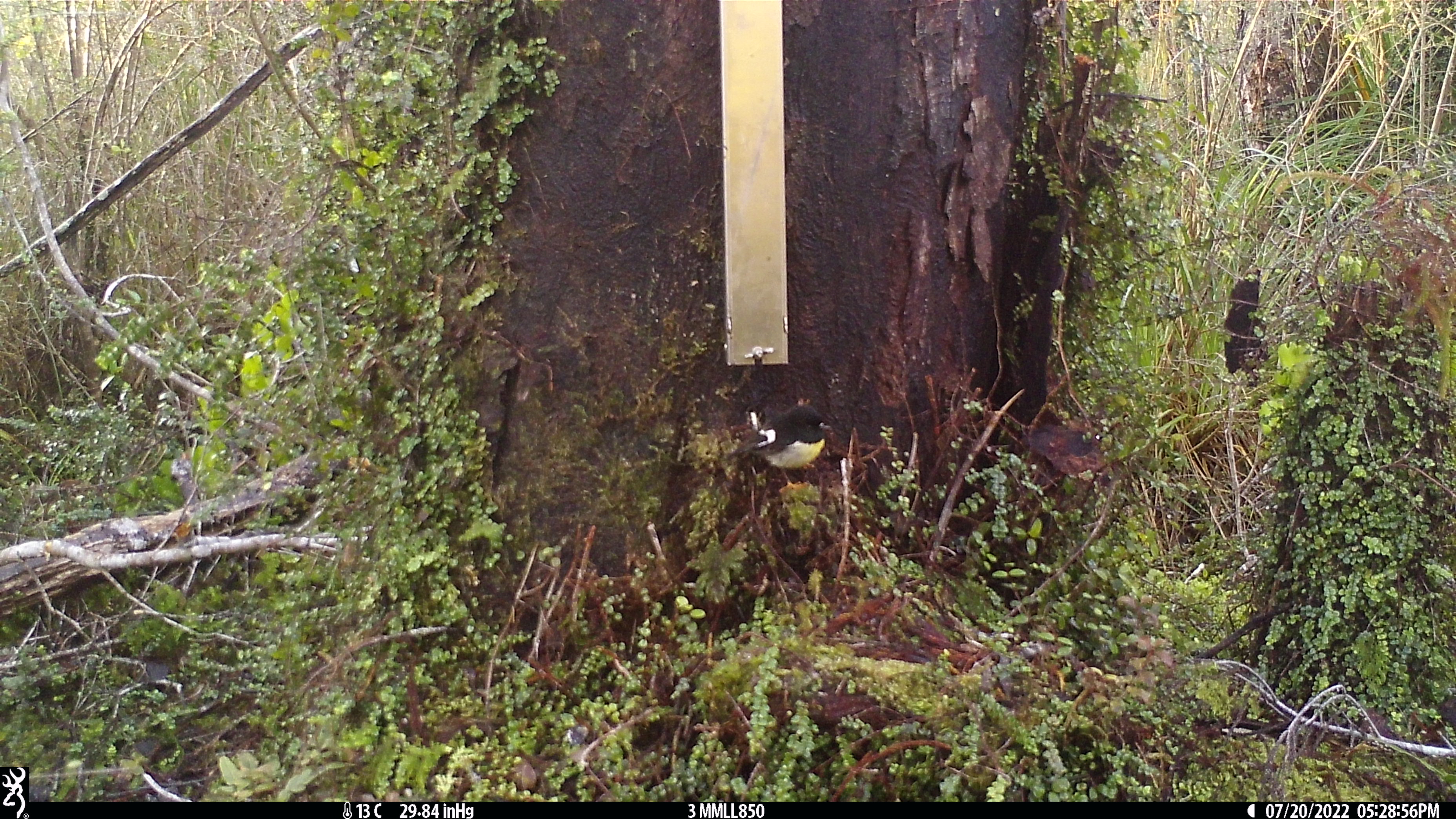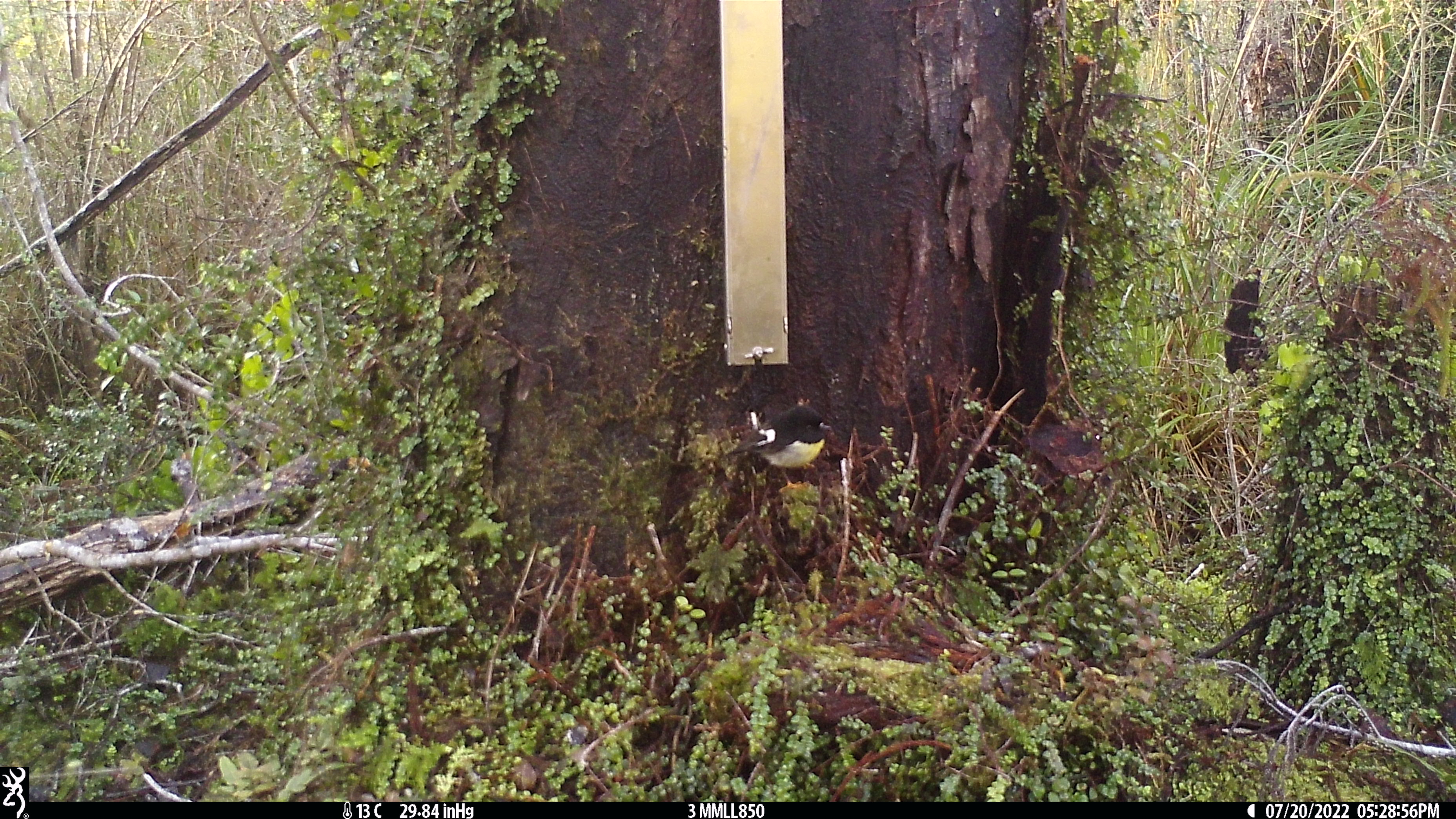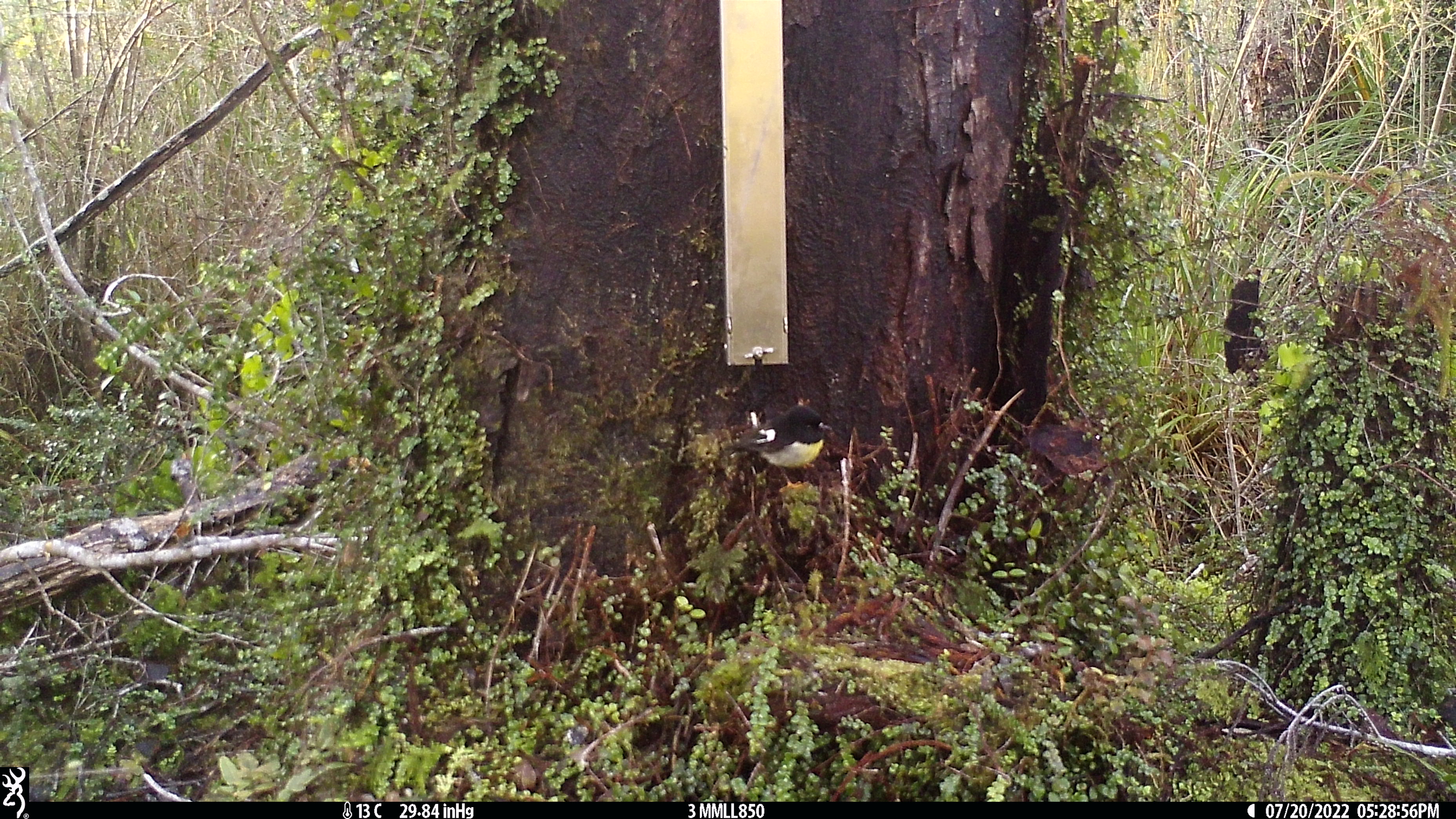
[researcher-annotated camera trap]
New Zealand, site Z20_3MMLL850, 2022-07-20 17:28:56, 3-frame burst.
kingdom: Animalia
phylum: Chordata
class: Aves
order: Passeriformes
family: Petroicidae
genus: Petroica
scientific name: Petroica macrocephala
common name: tomtit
Tomtit (Petroica macrocephala).